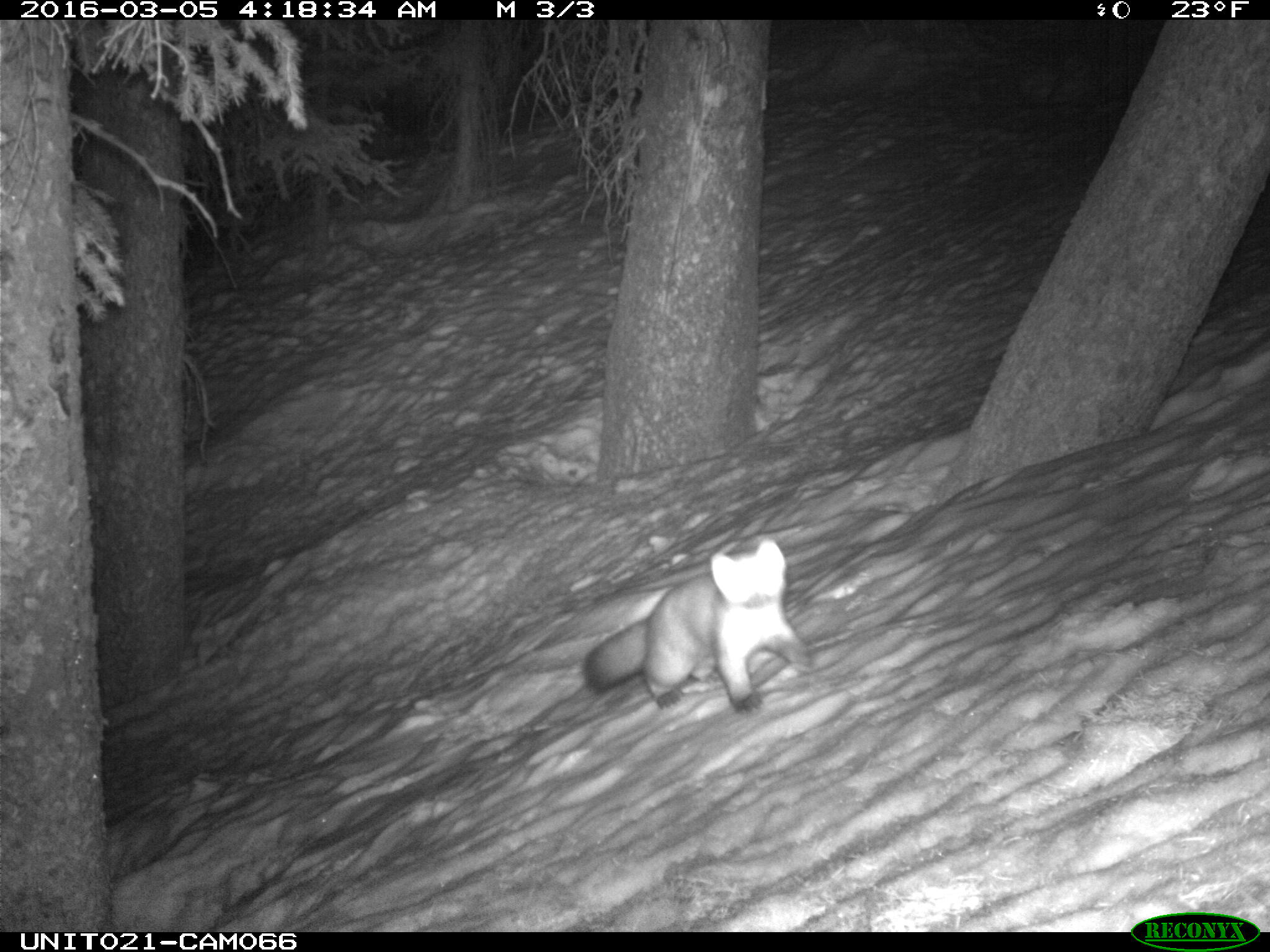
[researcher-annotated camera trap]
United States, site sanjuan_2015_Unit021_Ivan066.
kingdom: Animalia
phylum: Chordata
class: Mammalia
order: Carnivora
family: Mustelidae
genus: Martes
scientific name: Martes americana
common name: american marten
Martes americana (american marten).